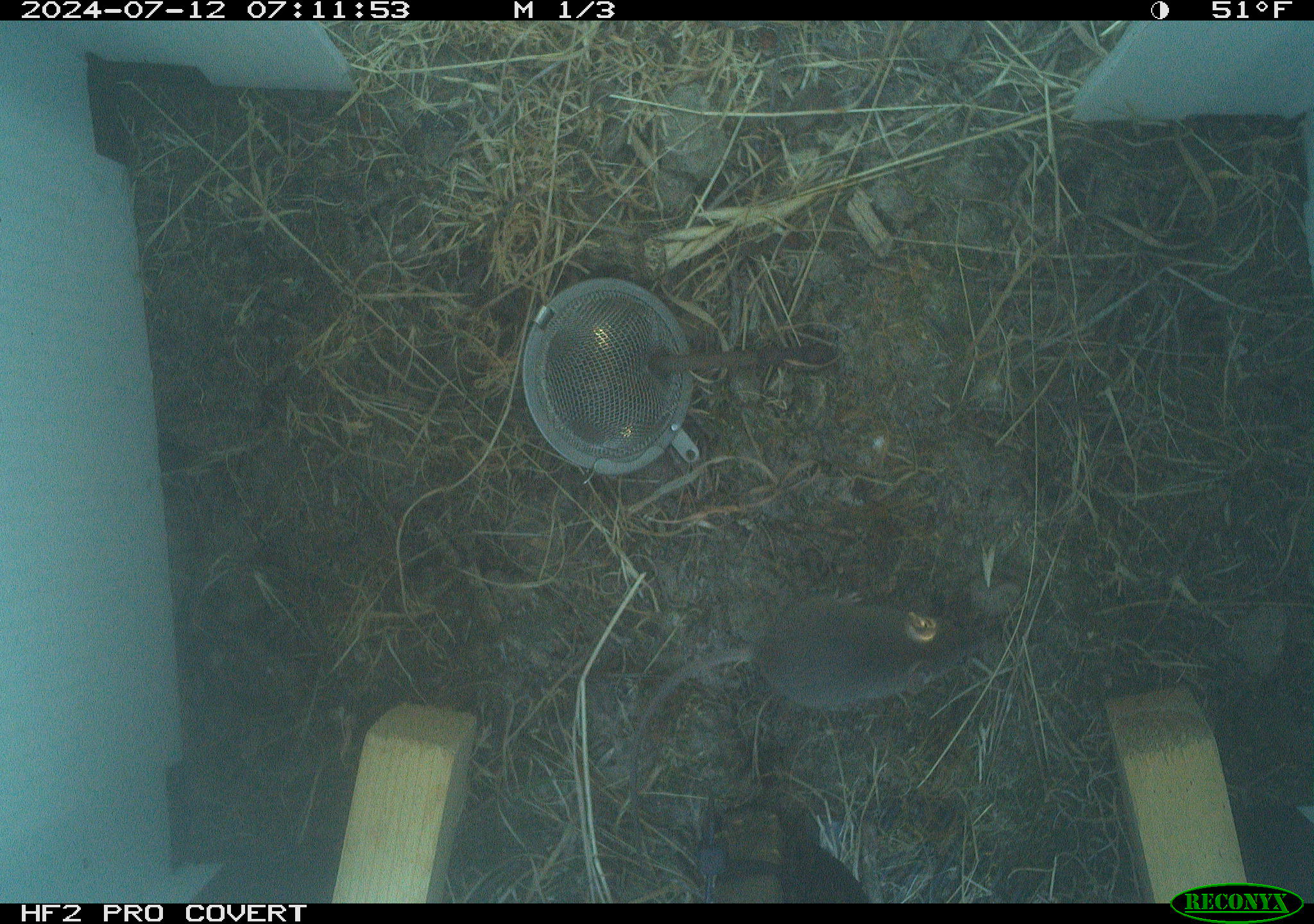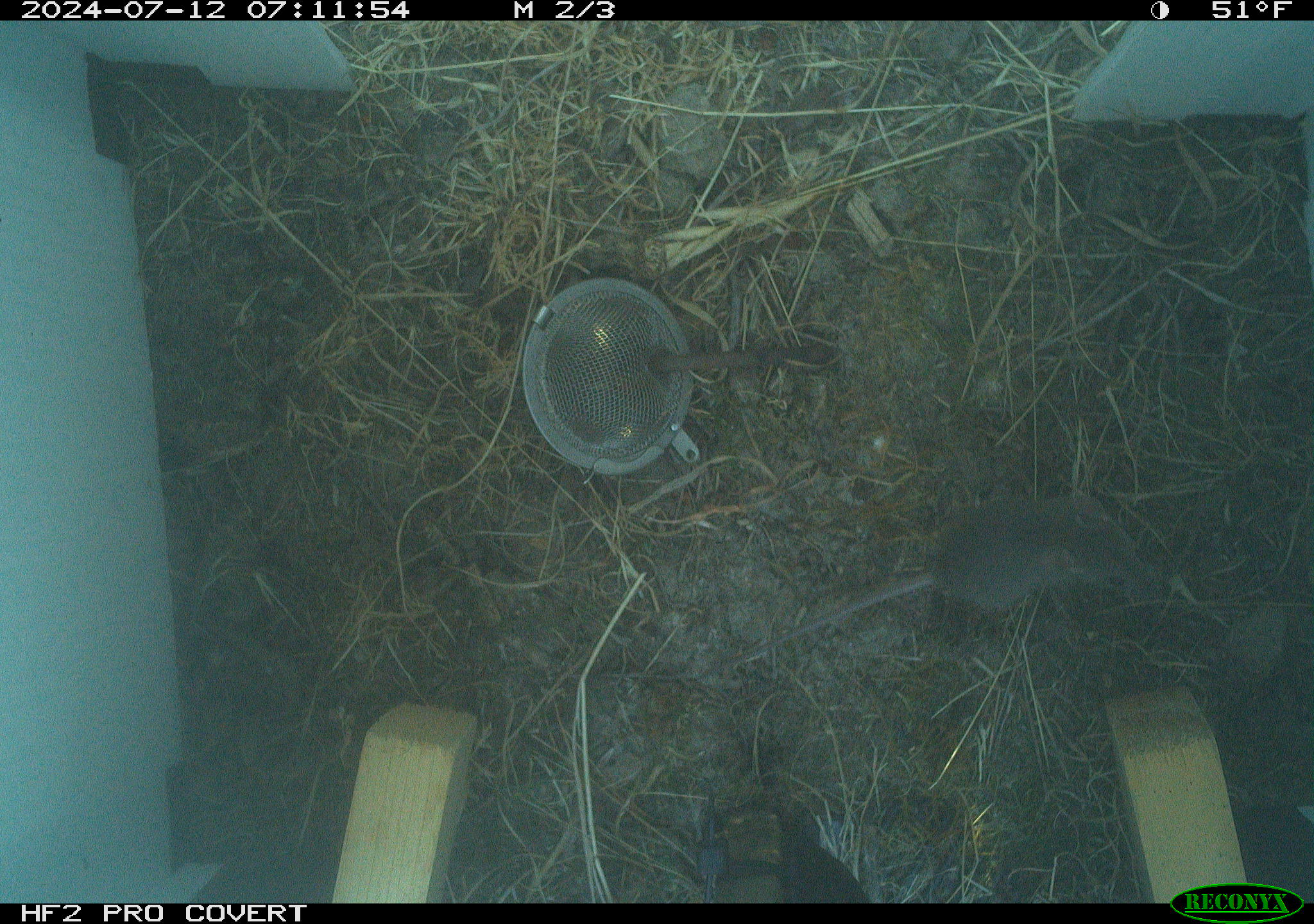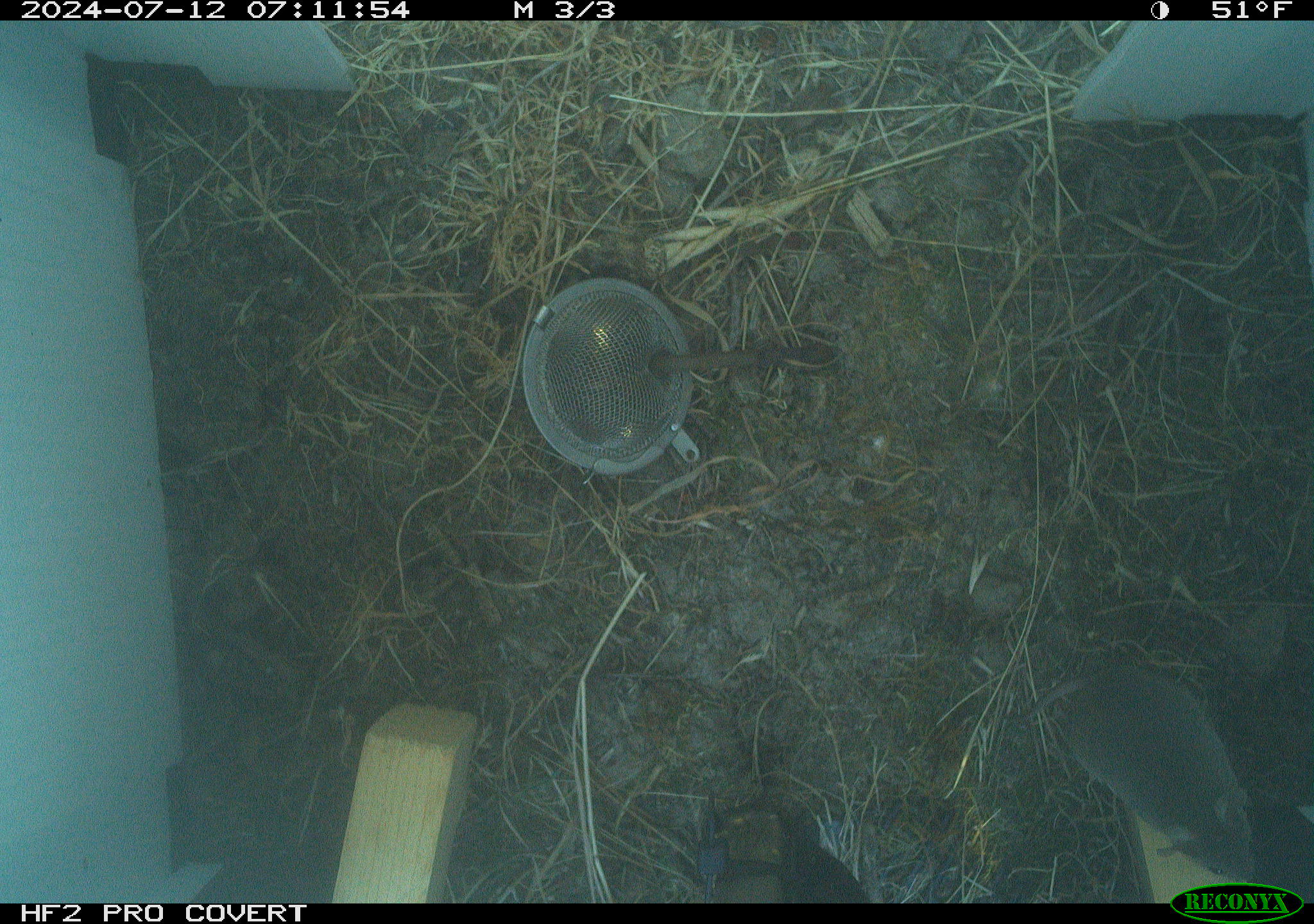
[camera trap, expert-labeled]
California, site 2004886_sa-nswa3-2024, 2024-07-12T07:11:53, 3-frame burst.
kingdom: Animalia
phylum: Chordata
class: Mammalia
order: Rodentia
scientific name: Rodentia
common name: rodent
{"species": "rodent (Rodentia)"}